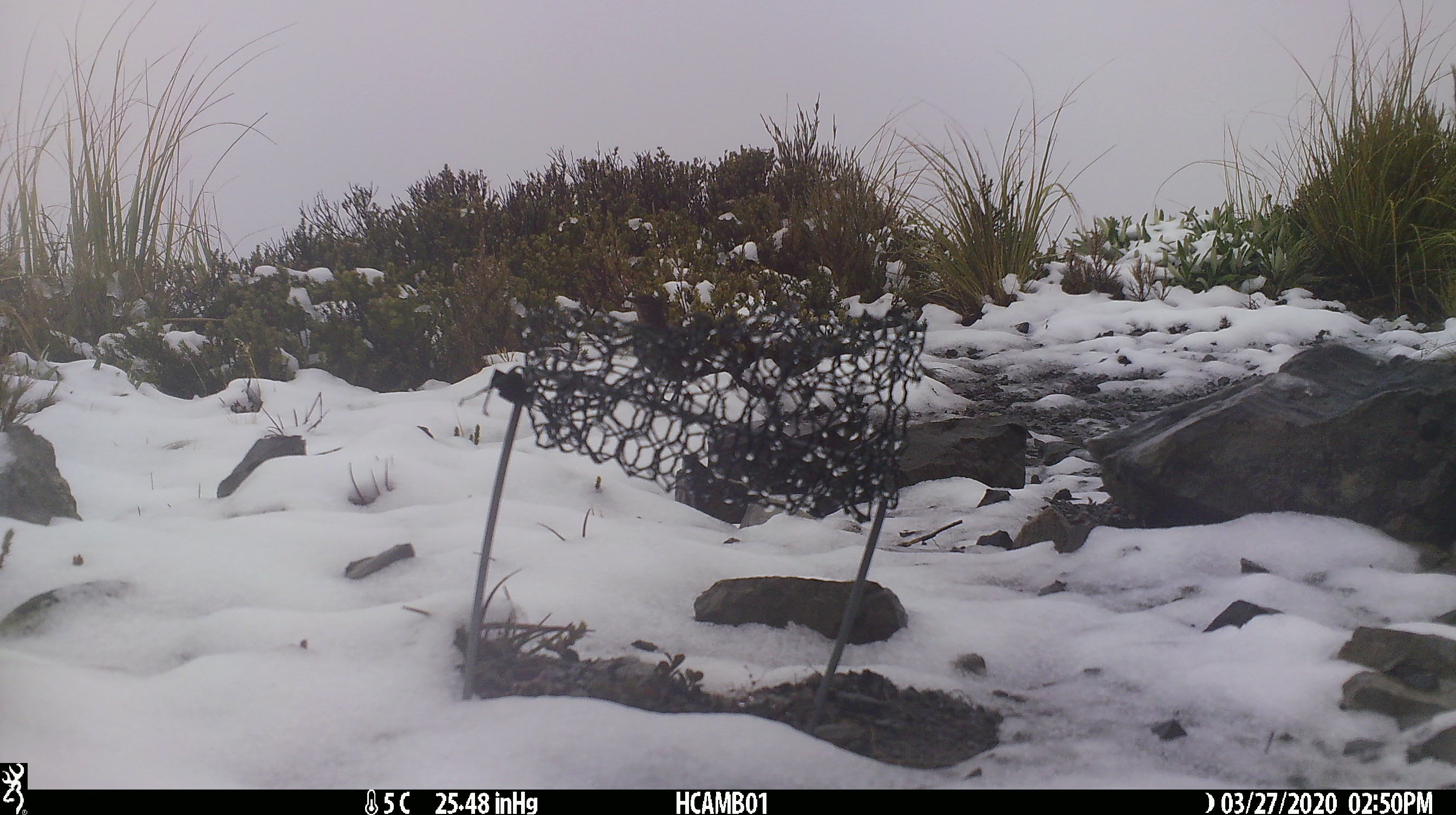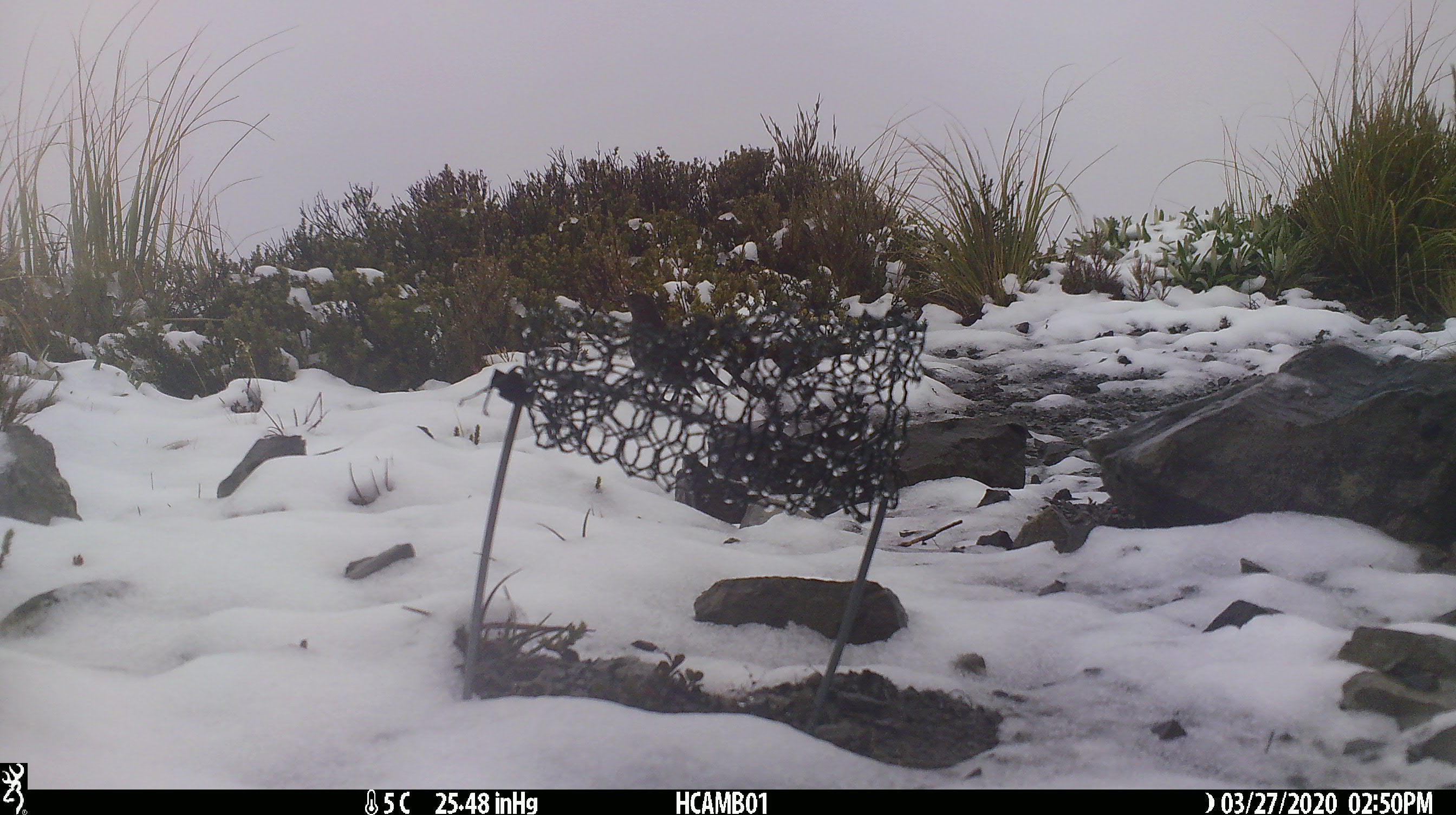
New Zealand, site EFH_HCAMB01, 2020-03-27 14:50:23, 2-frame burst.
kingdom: Animalia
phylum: Chordata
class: Aves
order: Passeriformes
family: Turdidae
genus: Turdus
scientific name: Turdus philomelos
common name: song thrush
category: thrush